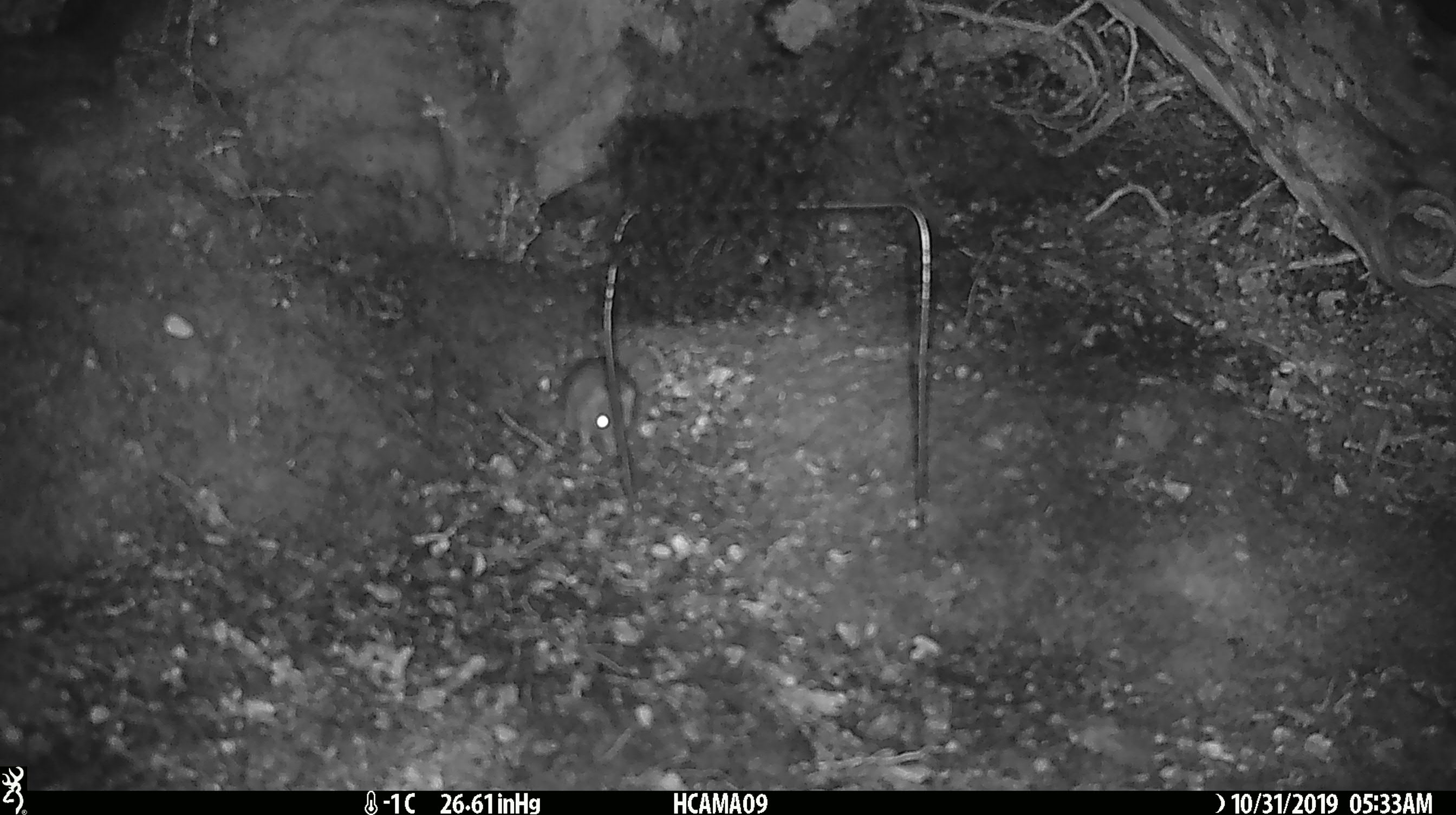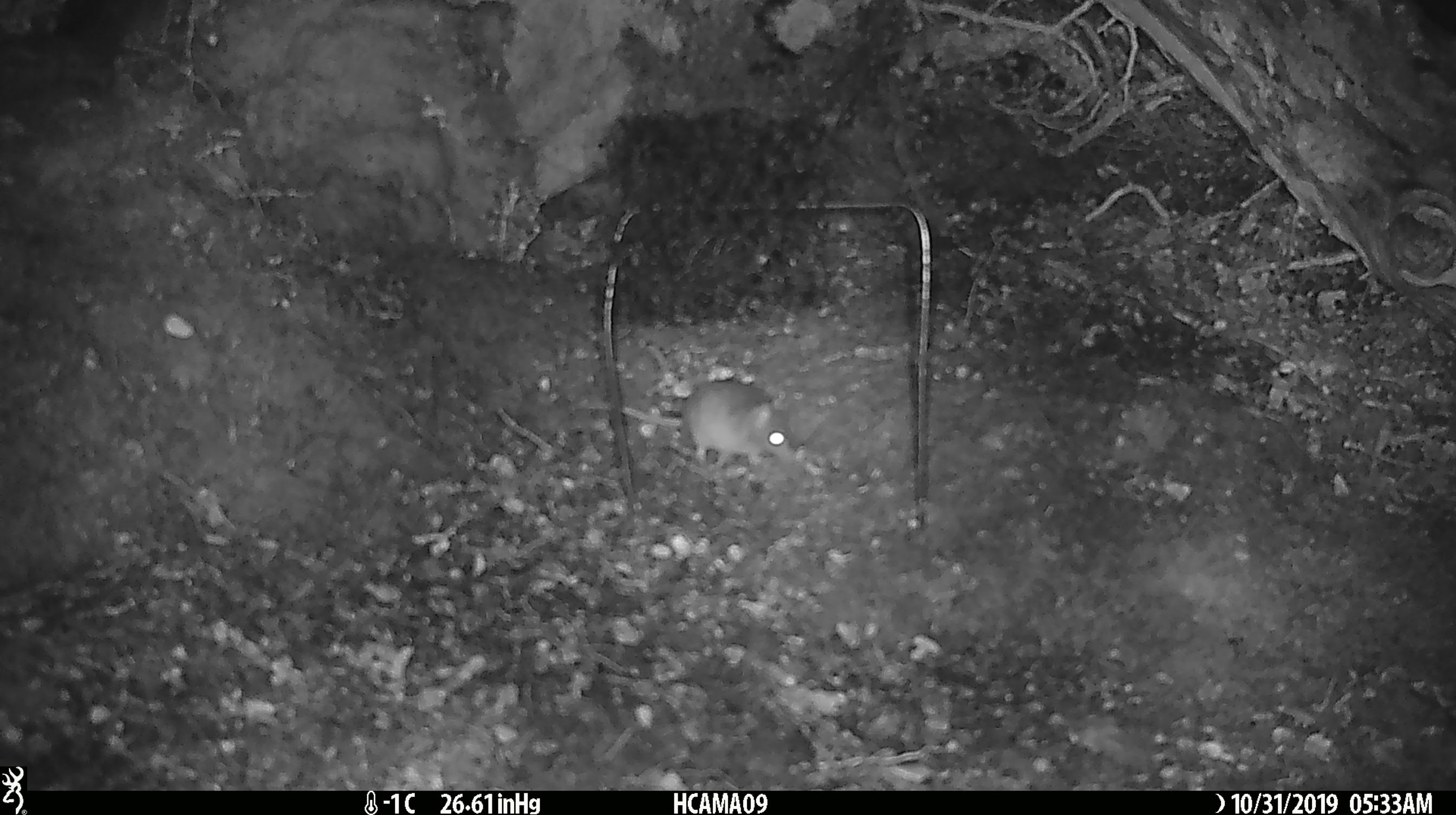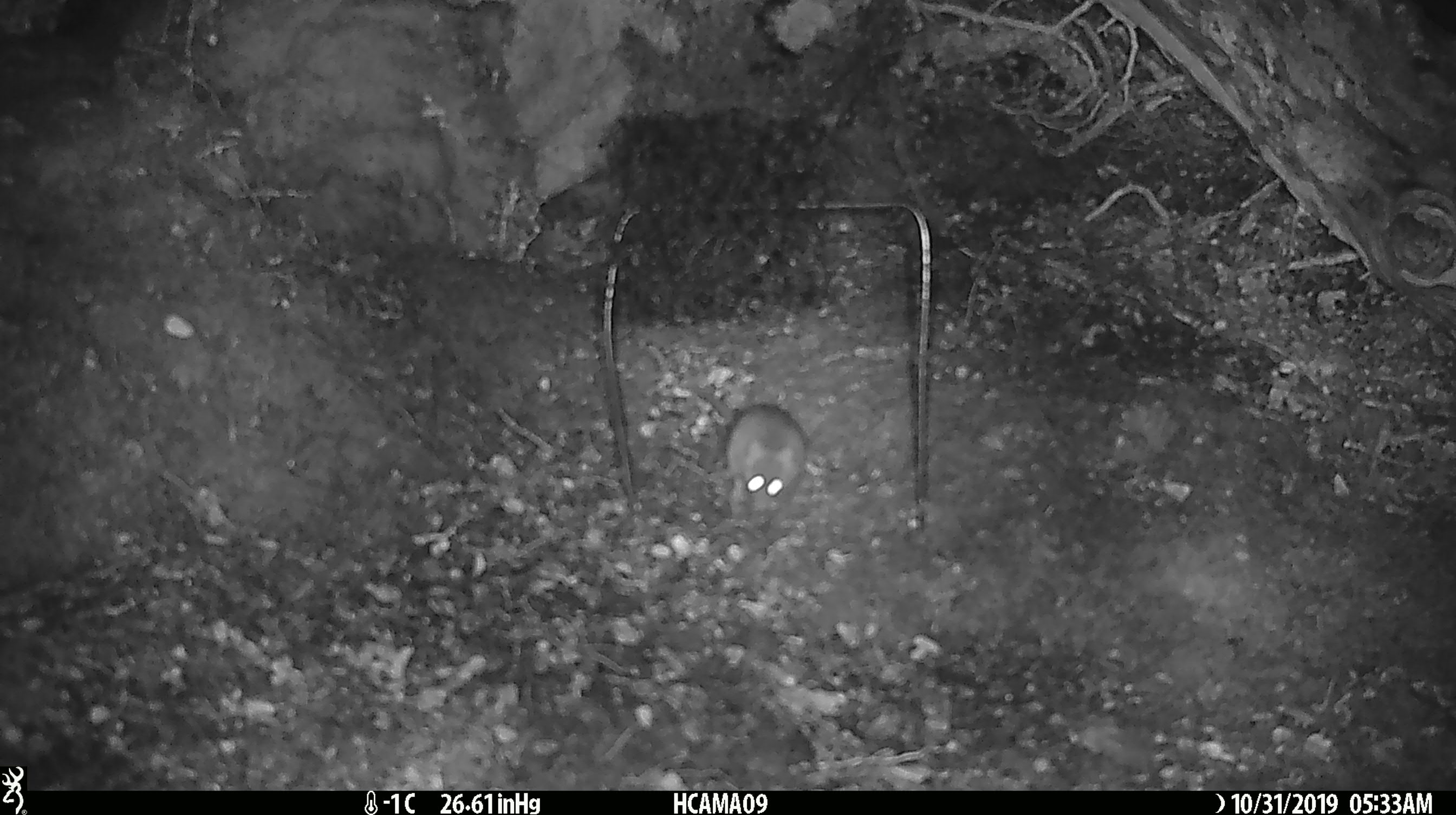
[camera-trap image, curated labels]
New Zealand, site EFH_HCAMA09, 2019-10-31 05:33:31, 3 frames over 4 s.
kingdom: Animalia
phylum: Chordata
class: Mammalia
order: Rodentia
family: Muridae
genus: Mus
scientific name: Mus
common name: mouse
Mouse (Mus).